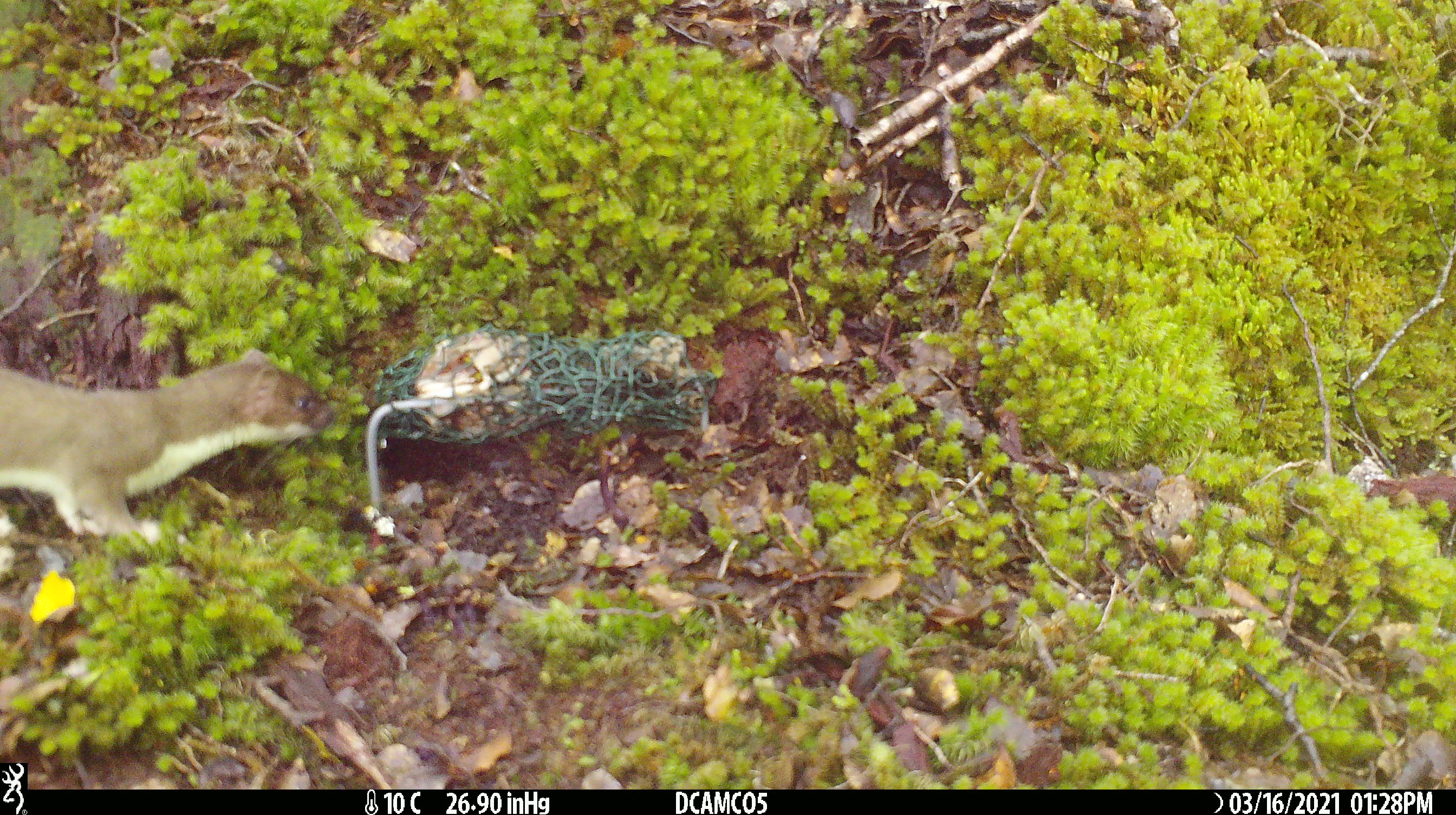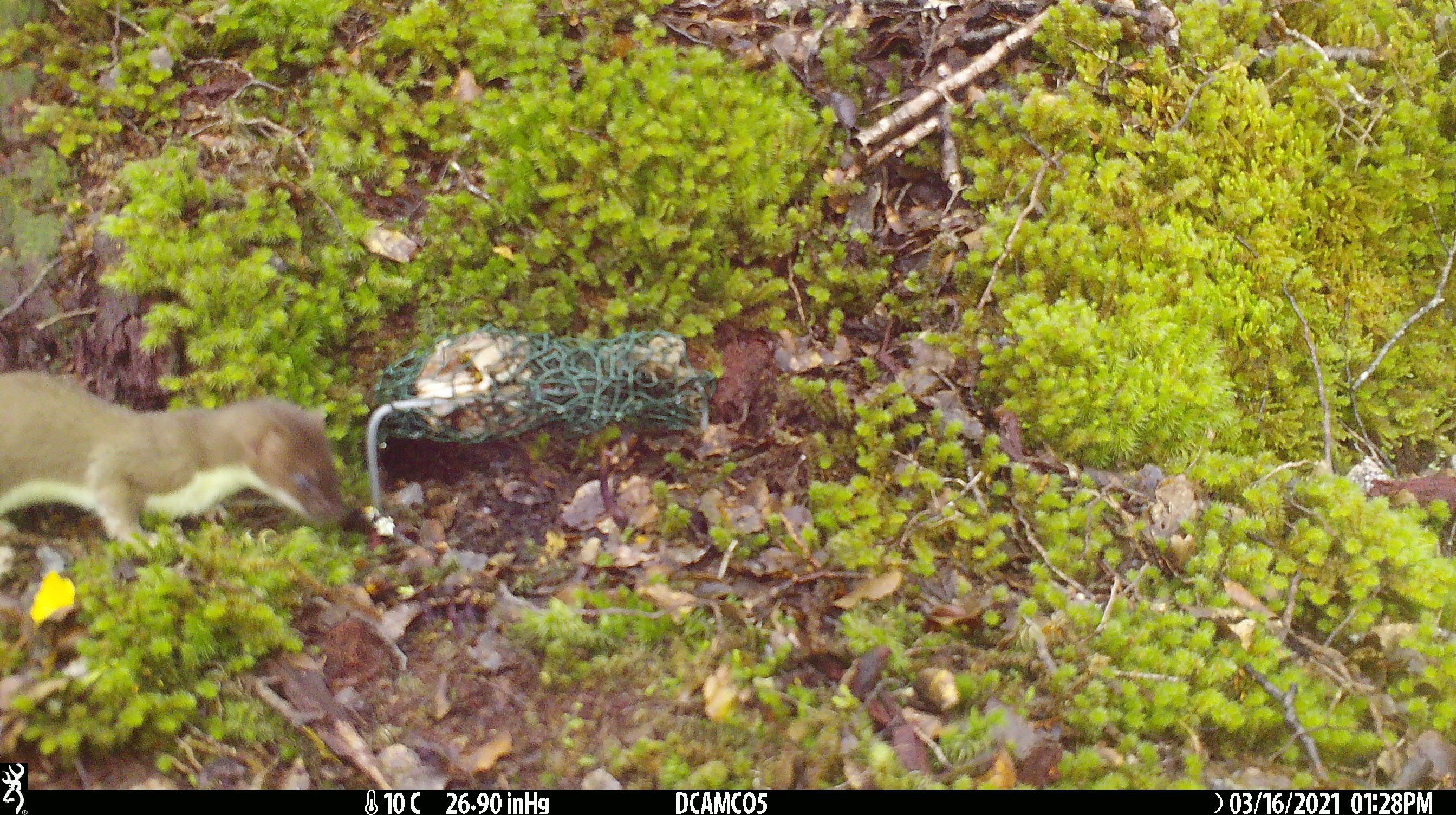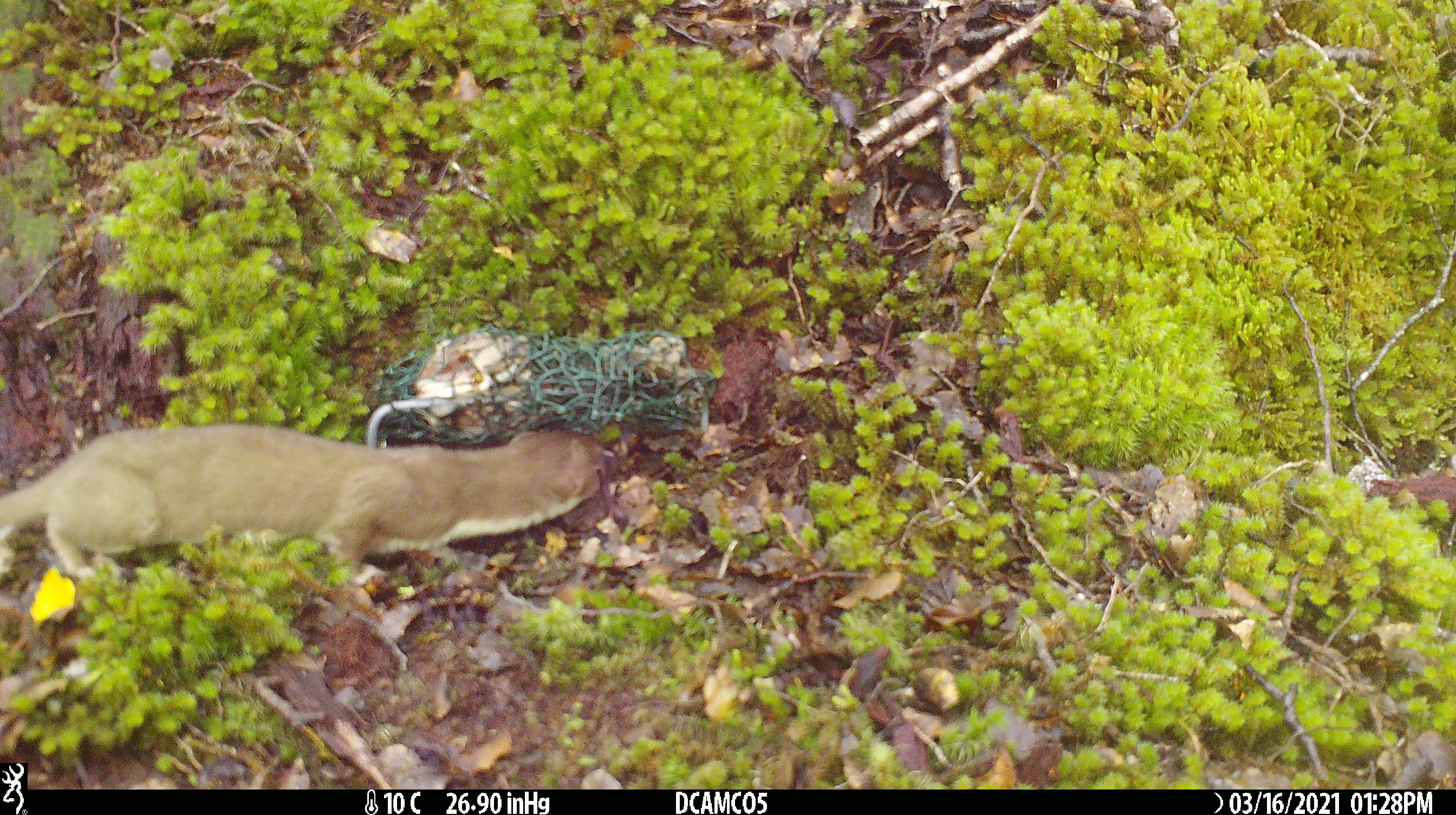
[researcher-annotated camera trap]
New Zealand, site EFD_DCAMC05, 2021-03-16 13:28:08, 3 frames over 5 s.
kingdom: Animalia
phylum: Chordata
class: Mammalia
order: Carnivora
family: Mustelidae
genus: Mustela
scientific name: Mustela erminea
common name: stoat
Stoat (Mustela erminea).